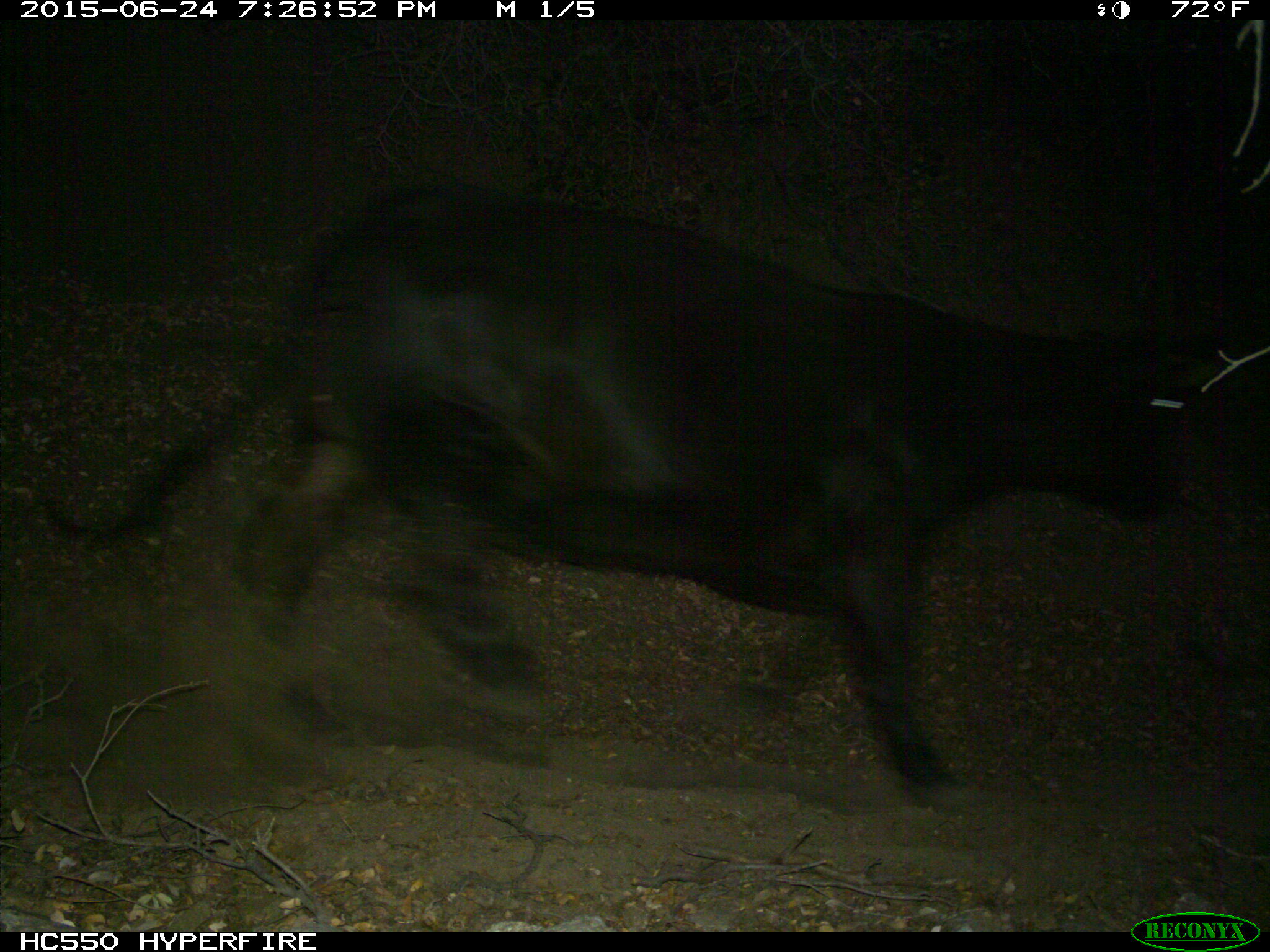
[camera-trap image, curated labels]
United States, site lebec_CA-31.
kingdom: Animalia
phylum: Chordata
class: Mammalia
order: Artiodactyla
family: Bovidae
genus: Bos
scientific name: Bos taurus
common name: domestic cow